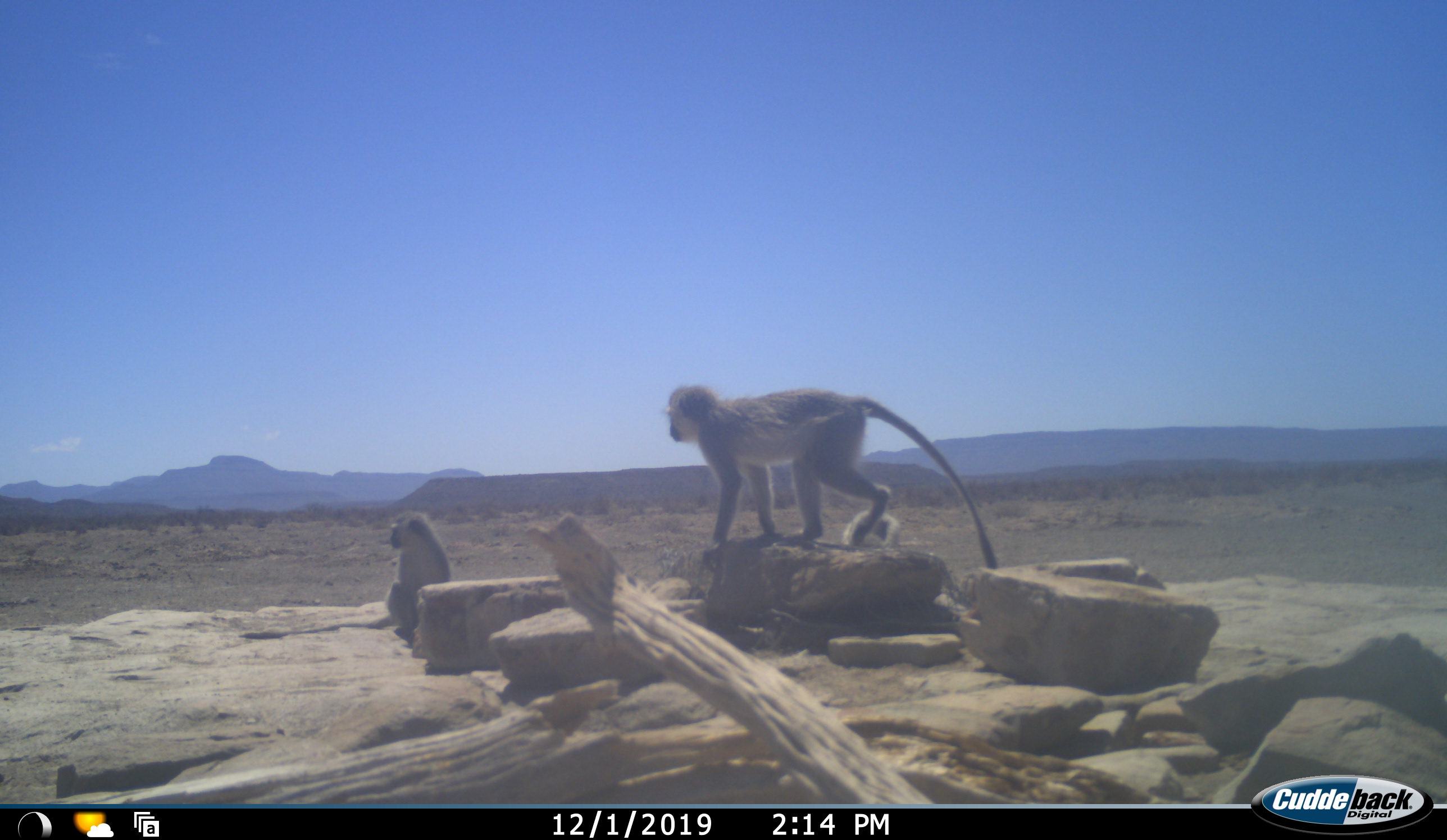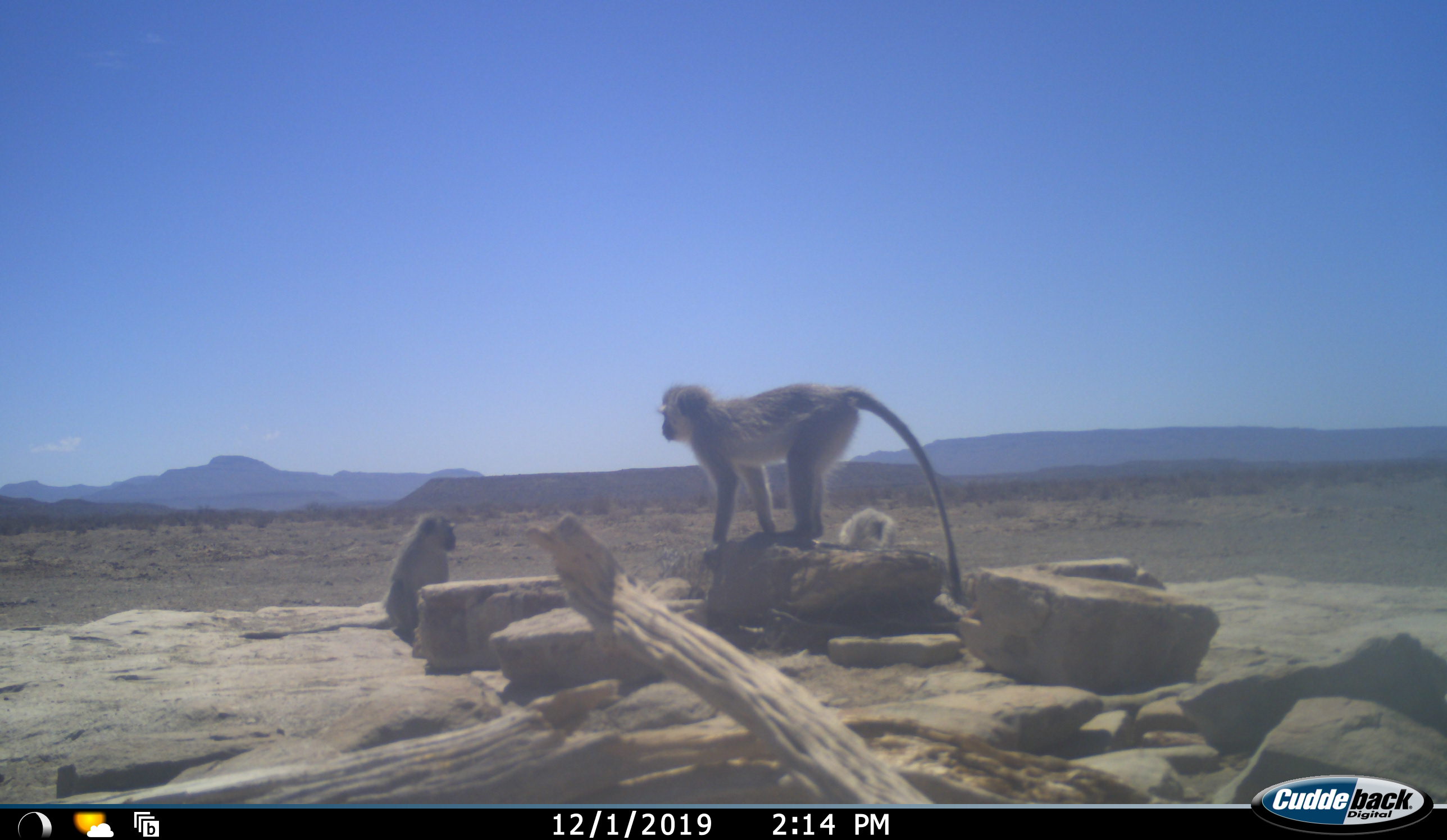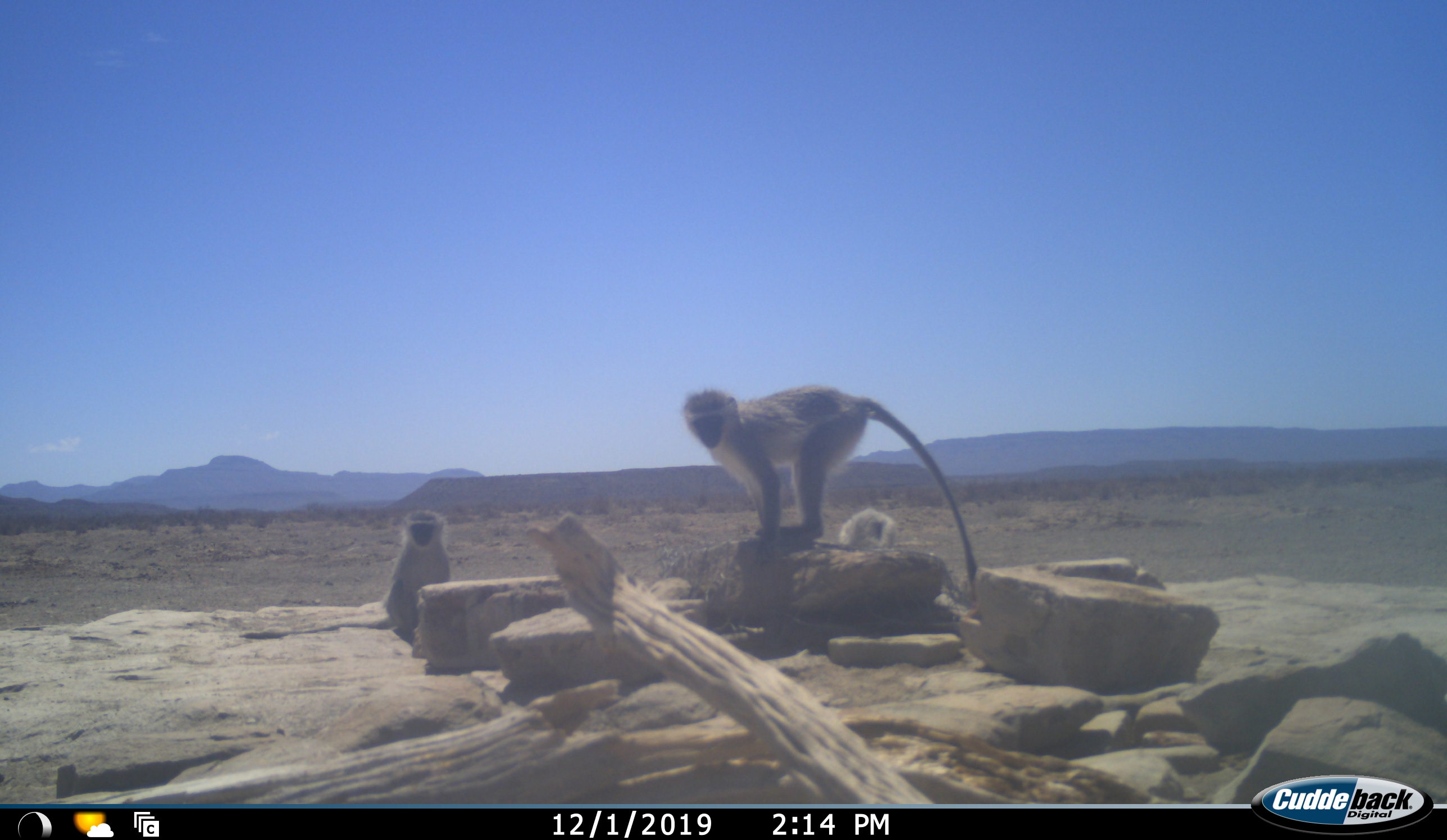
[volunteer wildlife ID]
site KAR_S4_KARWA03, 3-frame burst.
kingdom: Animalia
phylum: Chordata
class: Mammalia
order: Primates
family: Cercopithecidae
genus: Chlorocebus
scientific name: Chlorocebus pygerythrus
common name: vervet monkey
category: monkeyvervet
Monkeyvervet (vervet monkey) (Chlorocebus pygerythrus), count 3. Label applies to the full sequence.